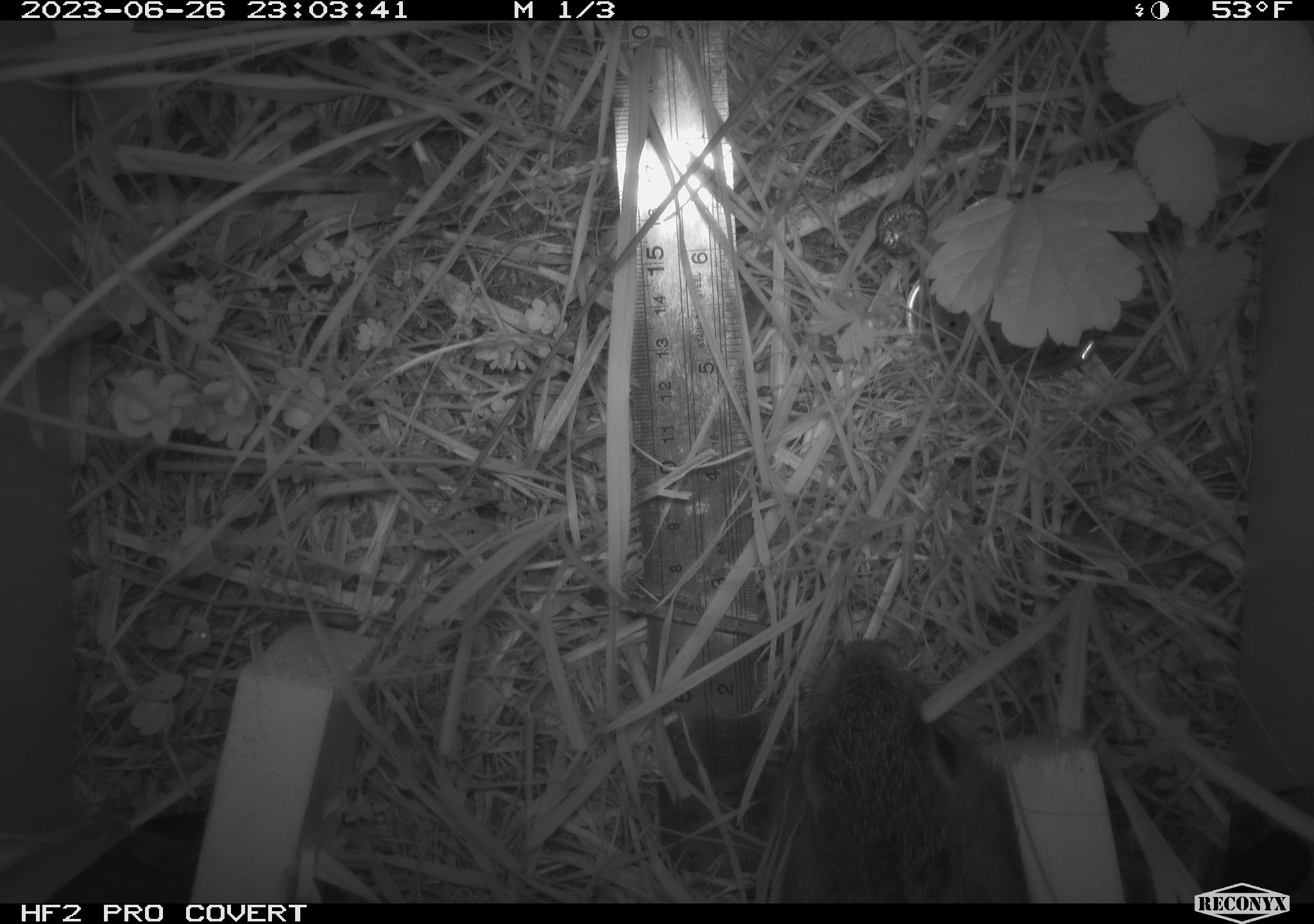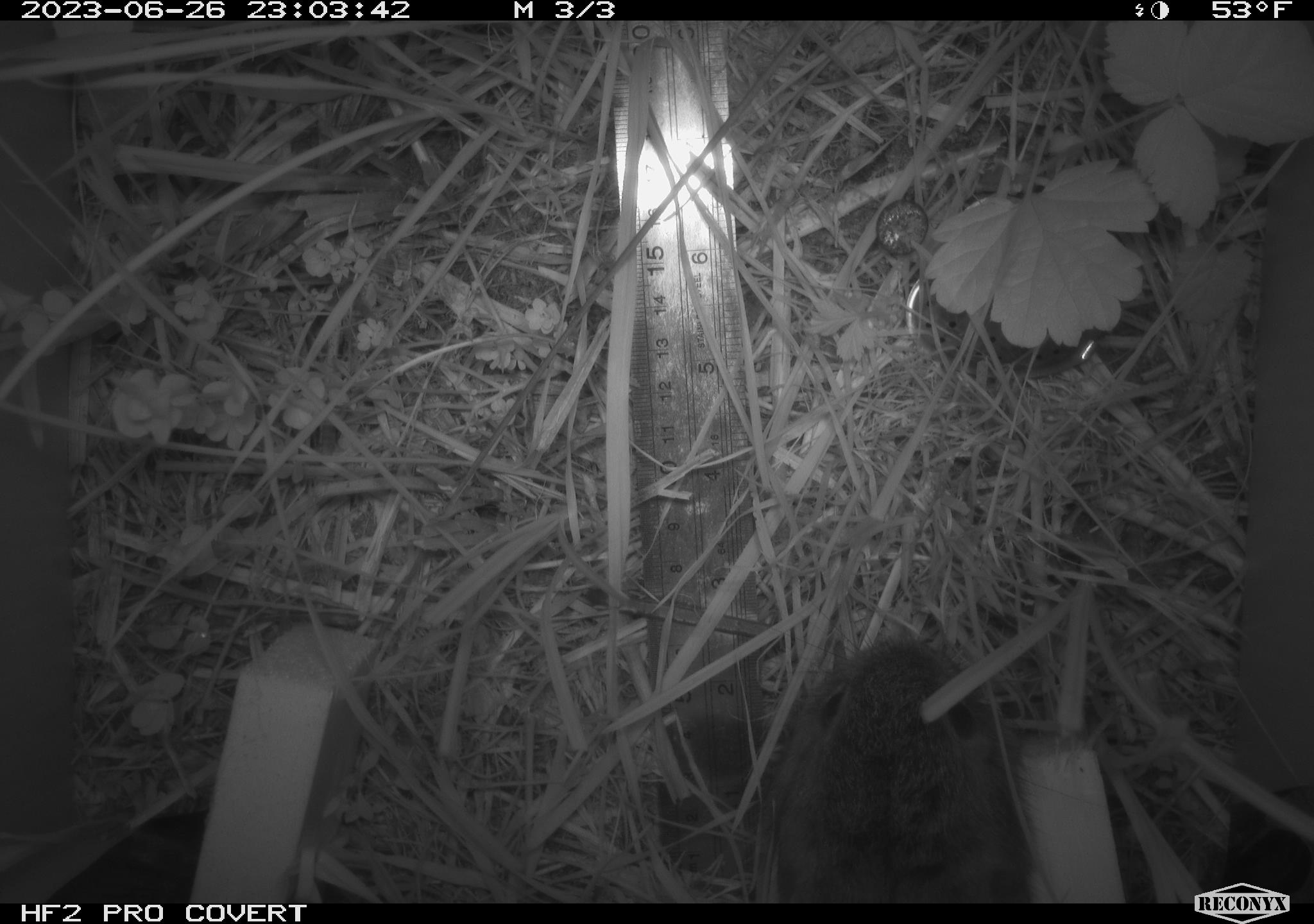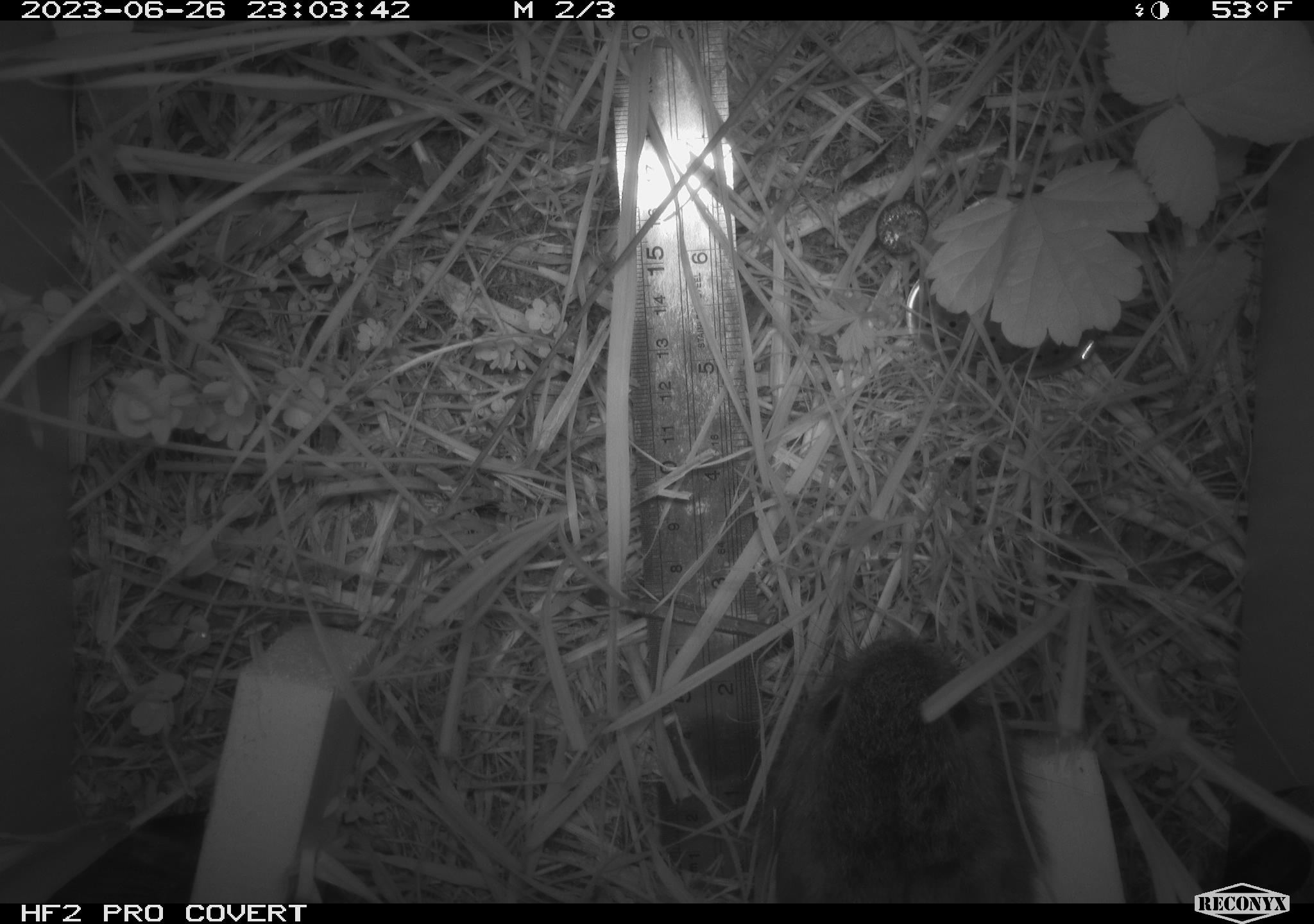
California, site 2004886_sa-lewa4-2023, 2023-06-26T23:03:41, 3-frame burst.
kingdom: Animalia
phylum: Chordata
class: Mammalia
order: Lagomorpha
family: Leporidae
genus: Sylvilagus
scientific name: Sylvilagus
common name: cottontail rabbits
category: sylvilagus species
Sylvilagus species (cottontail rabbits) (Sylvilagus).